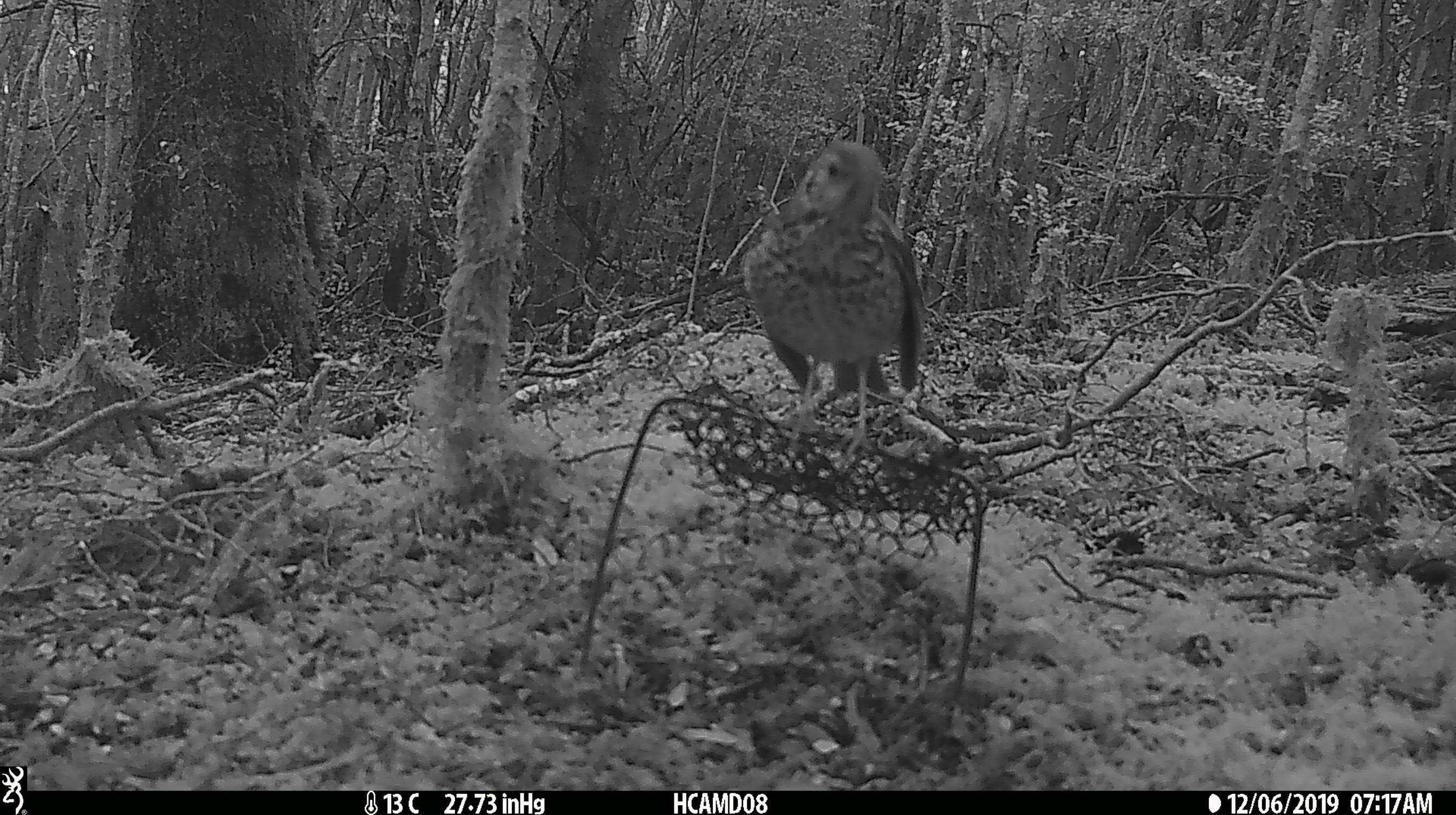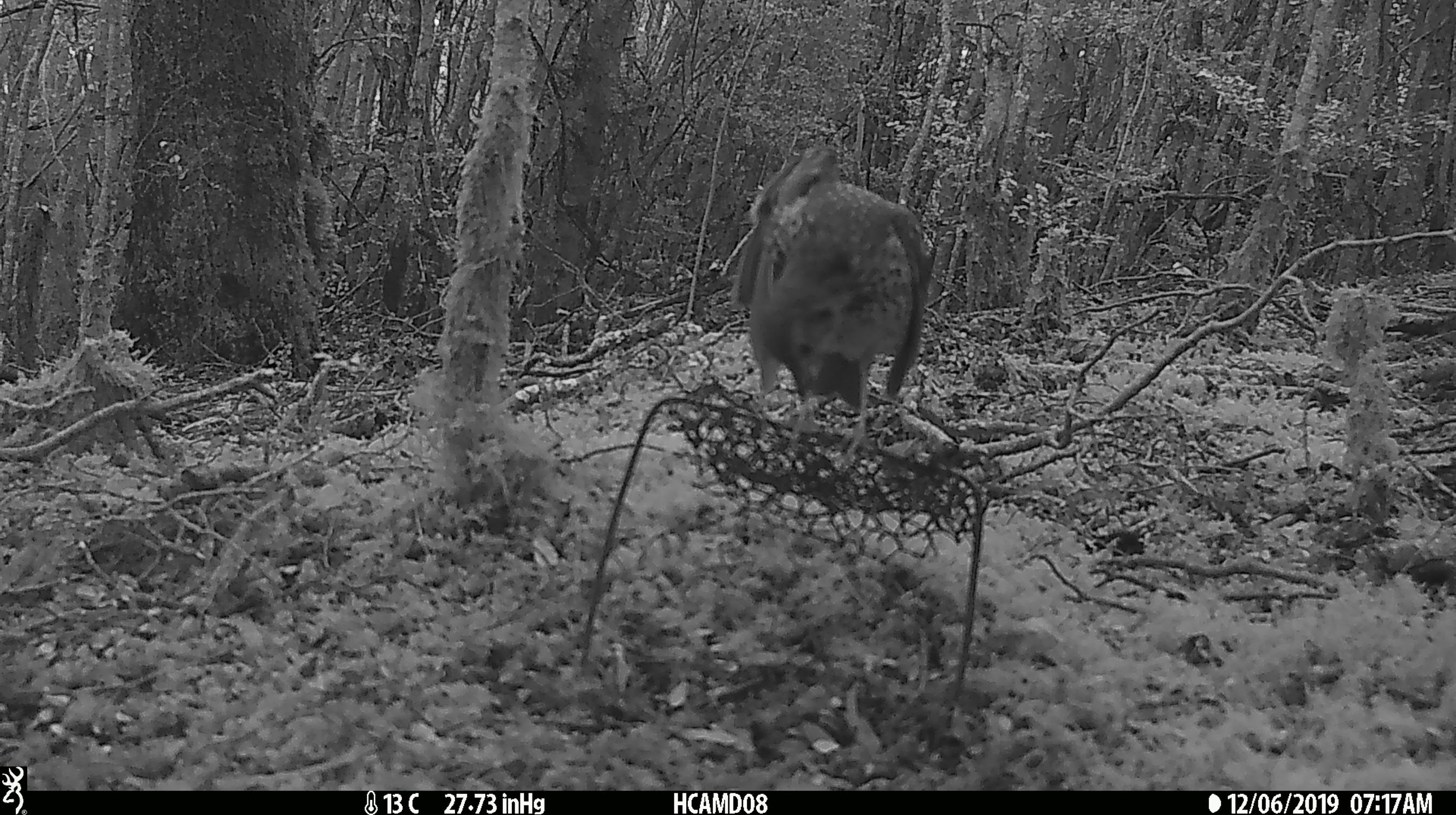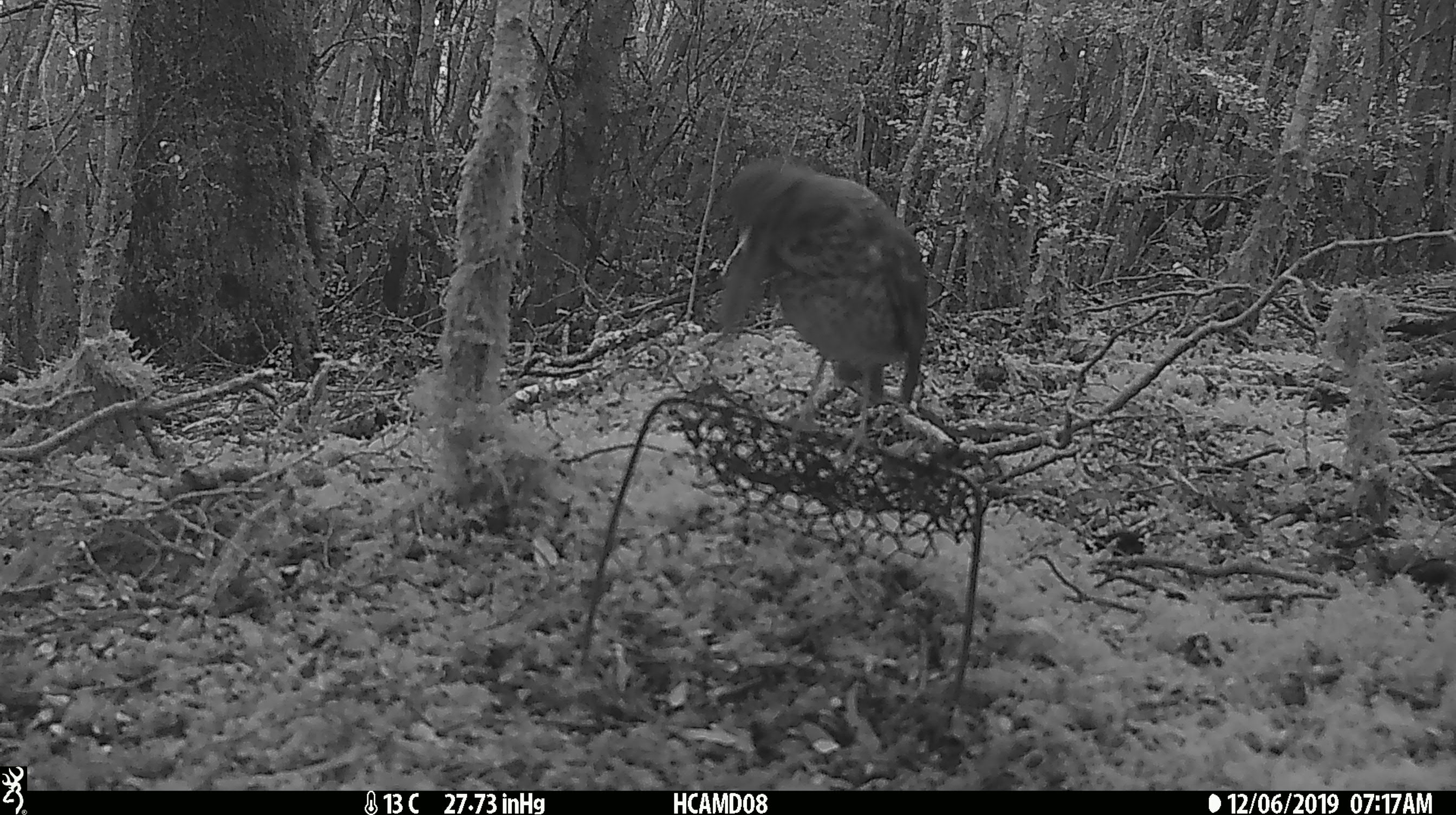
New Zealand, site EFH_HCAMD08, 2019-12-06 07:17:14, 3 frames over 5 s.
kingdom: Animalia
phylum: Chordata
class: Aves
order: Passeriformes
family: Turdidae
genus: Turdus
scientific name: Turdus philomelos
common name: song thrush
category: thrush